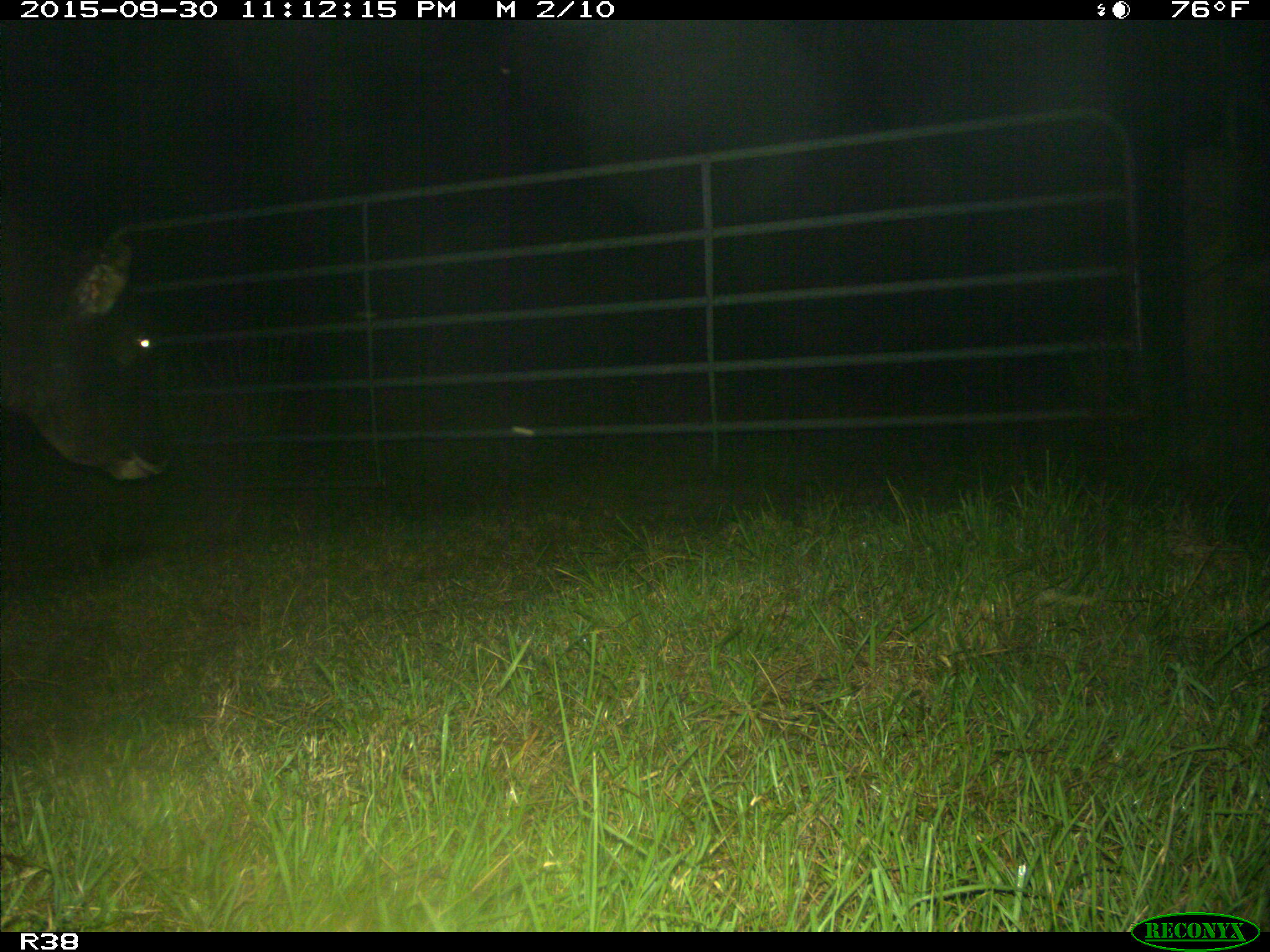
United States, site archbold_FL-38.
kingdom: Animalia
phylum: Chordata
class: Mammalia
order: Artiodactyla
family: Bovidae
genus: Bos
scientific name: Bos taurus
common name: domestic cow